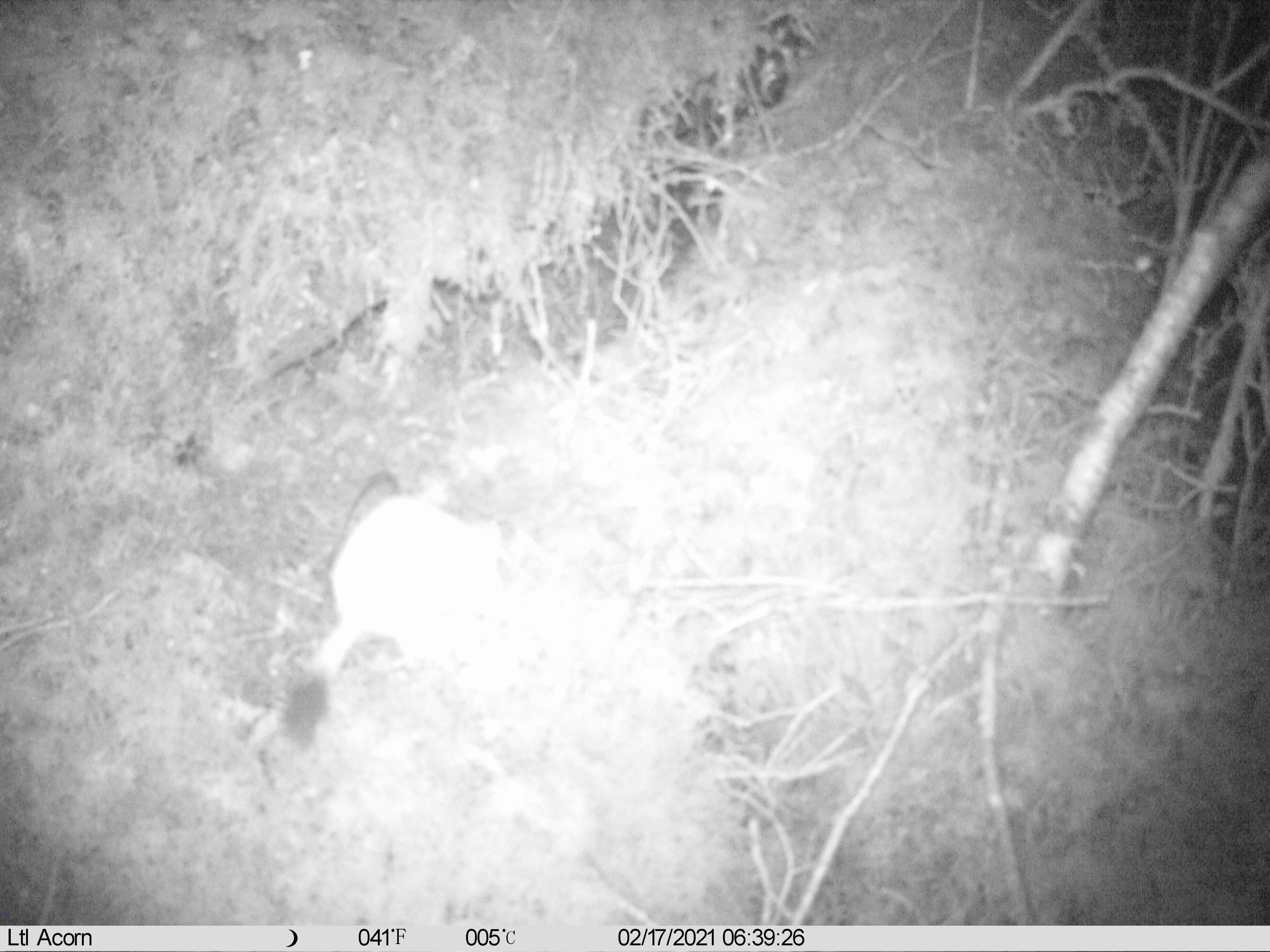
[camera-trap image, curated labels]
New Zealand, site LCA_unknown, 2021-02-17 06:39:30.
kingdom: Animalia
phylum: Chordata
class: Mammalia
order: Carnivora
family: Mustelidae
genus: Mustela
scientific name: Mustela erminea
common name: stoat